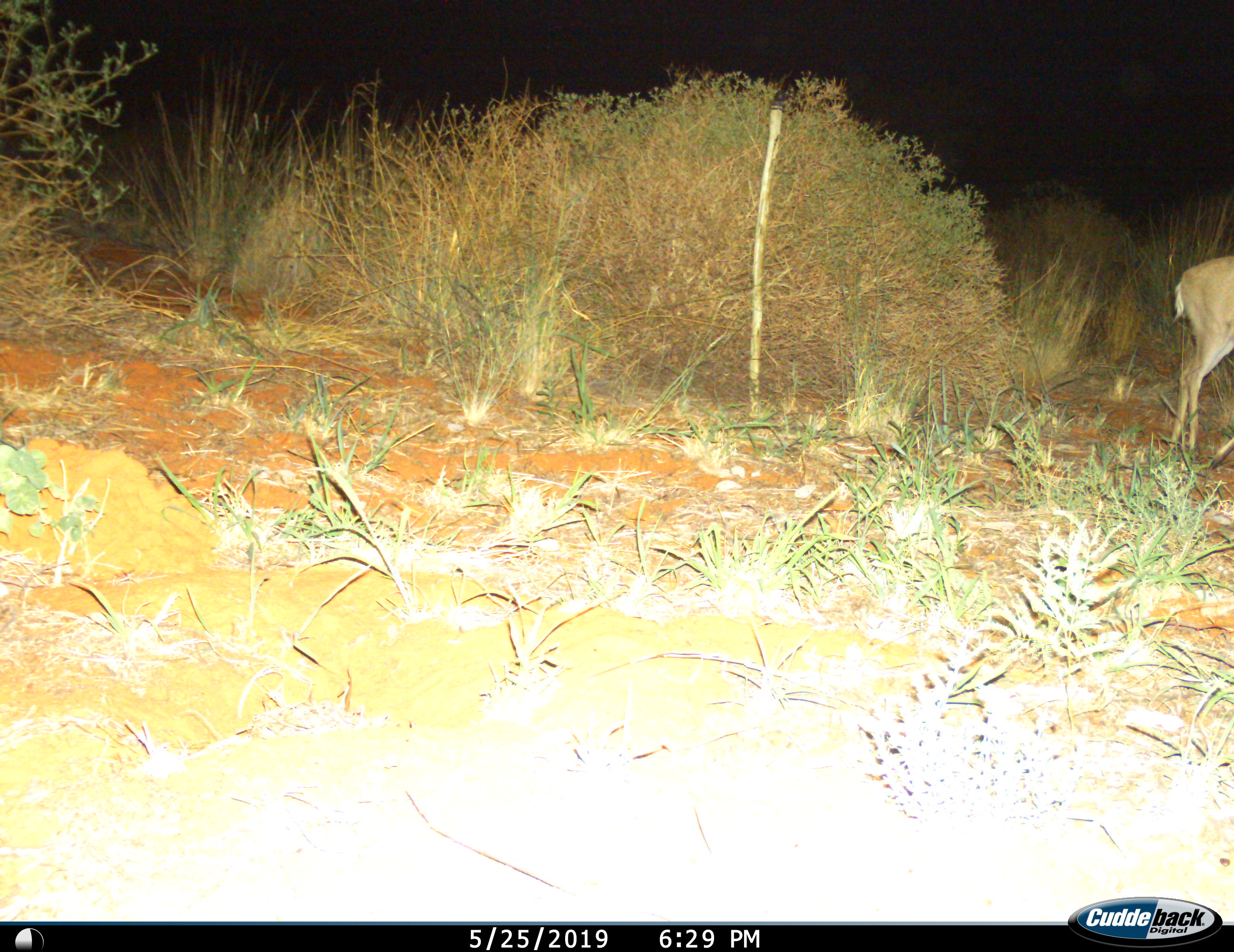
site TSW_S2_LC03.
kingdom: Animalia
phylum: Chordata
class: Mammalia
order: Artiodactyla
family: Bovidae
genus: Redunca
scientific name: Redunca fulvorufula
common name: mountain reedbuck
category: reedbuckmountain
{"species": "reedbuckmountain (mountain reedbuck) (Redunca fulvorufula)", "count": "1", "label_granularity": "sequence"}